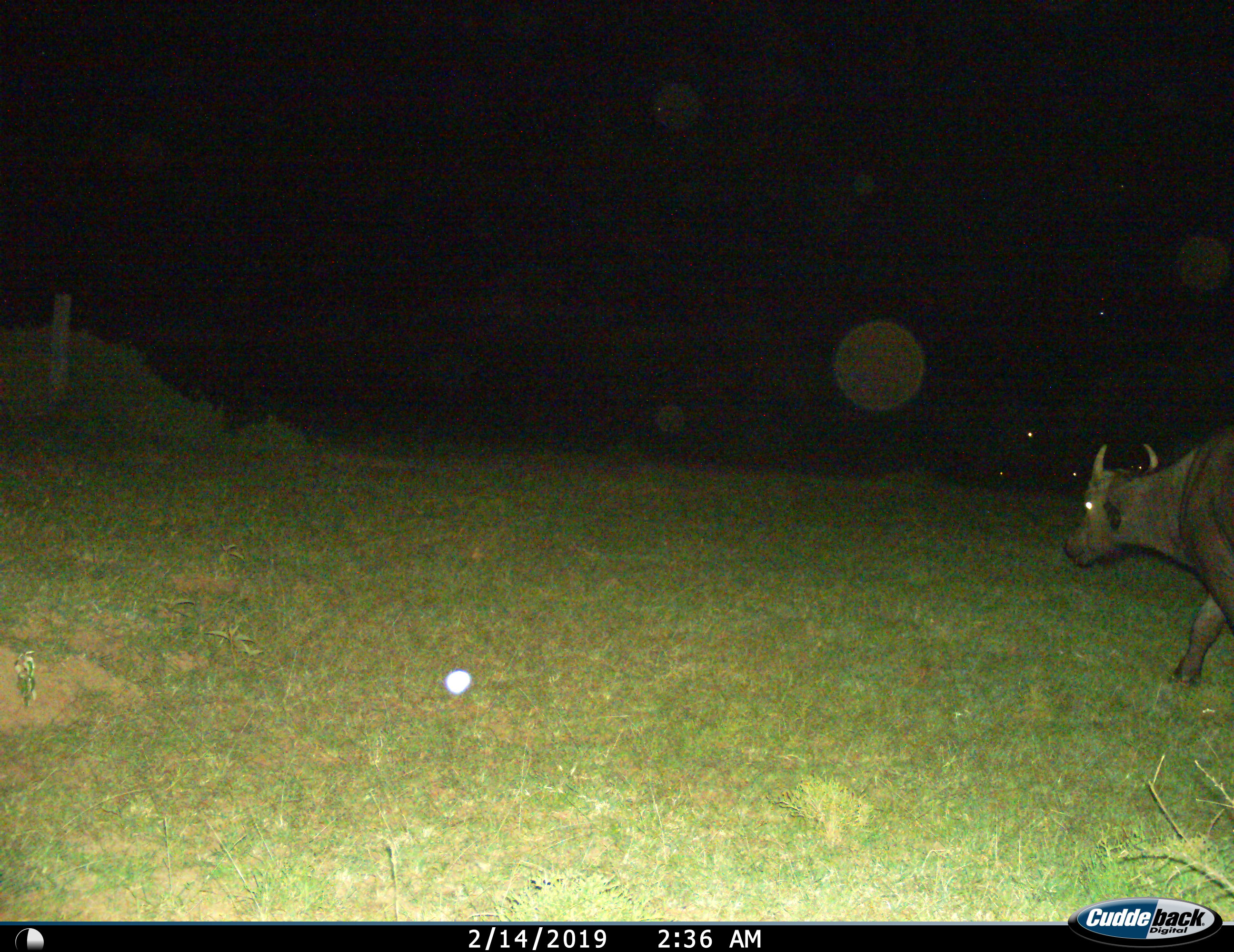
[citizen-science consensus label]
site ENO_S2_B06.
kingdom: Animalia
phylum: Chordata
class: Mammalia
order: Artiodactyla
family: Bovidae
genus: Syncerus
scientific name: Syncerus caffer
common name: african buffalo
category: buffalo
Buffalo (african buffalo) (Syncerus caffer), count 1. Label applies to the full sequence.